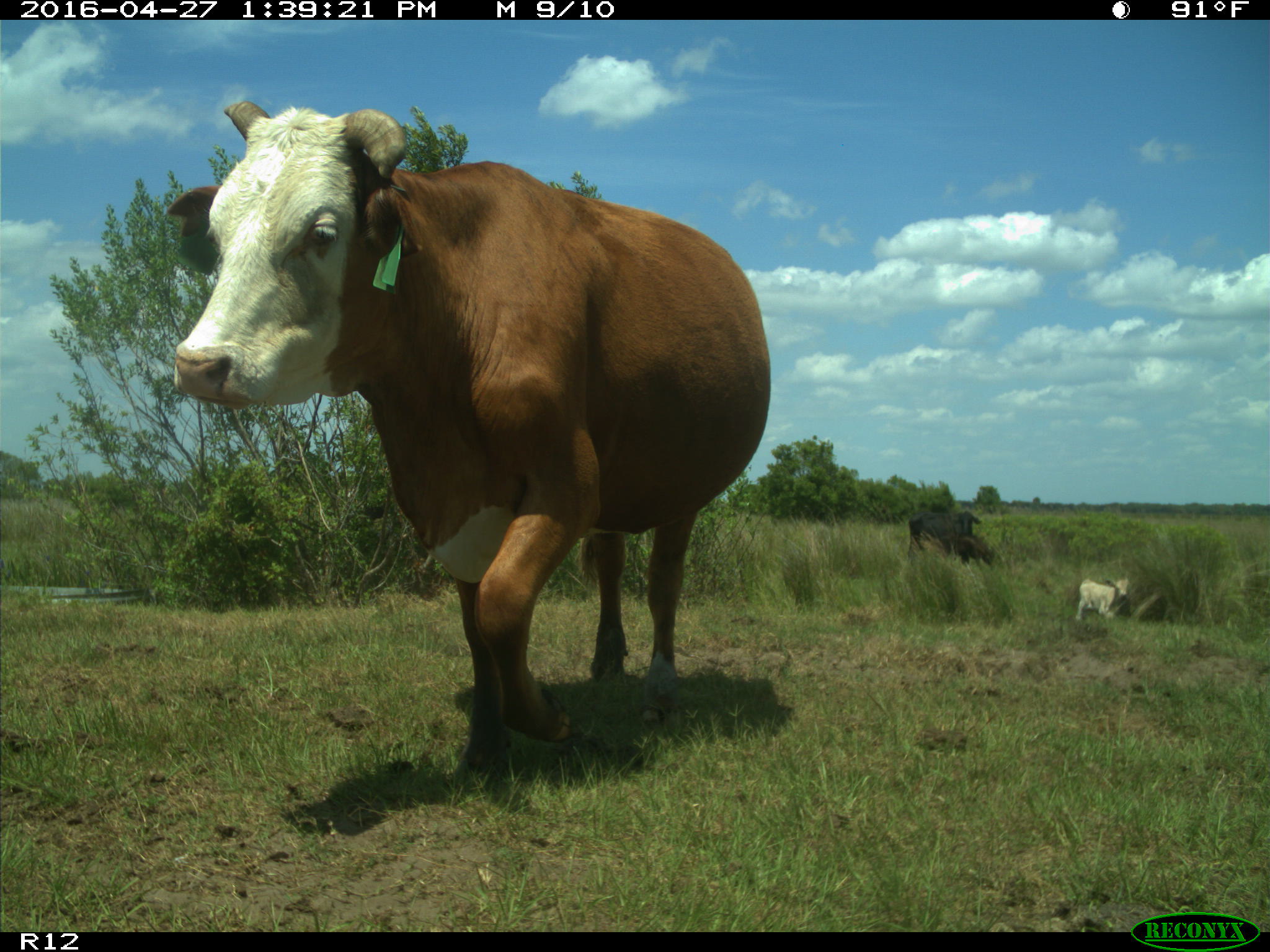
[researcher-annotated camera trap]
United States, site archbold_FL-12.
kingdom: Animalia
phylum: Chordata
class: Mammalia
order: Artiodactyla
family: Bovidae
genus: Bos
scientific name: Bos taurus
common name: domestic cow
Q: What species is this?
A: Bos taurus (domestic cow).